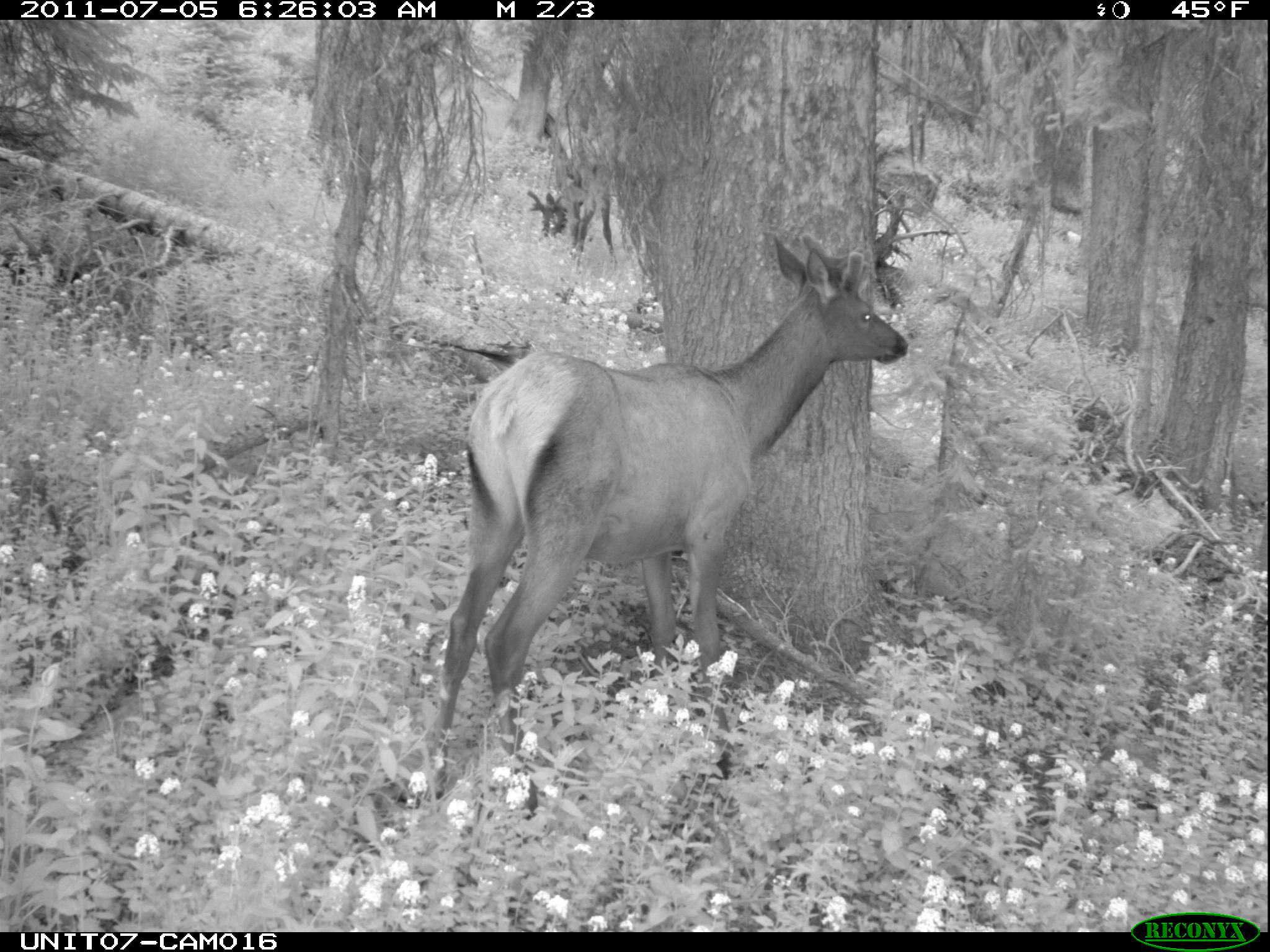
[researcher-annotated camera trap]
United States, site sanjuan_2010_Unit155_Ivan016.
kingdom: Animalia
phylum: Chordata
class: Mammalia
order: Artiodactyla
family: Cervidae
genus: Cervus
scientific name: Cervus elaphus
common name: red deer